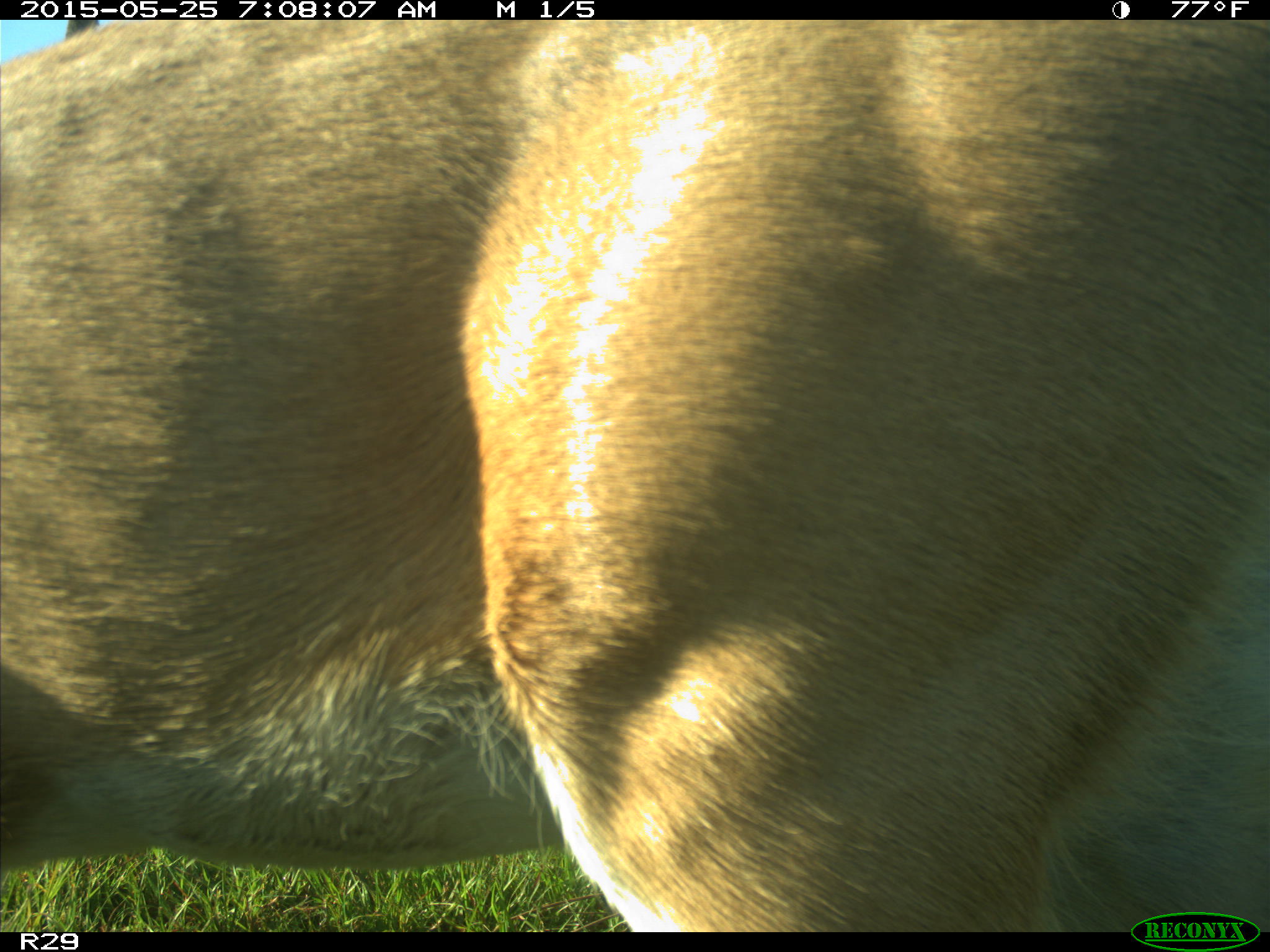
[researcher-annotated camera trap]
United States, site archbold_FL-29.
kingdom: Animalia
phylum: Chordata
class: Mammalia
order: Artiodactyla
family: Cervidae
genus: Odocoileus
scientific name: Odocoileus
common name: deer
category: unidentified deer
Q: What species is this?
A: Unidentified deer (deer) (Odocoileus).